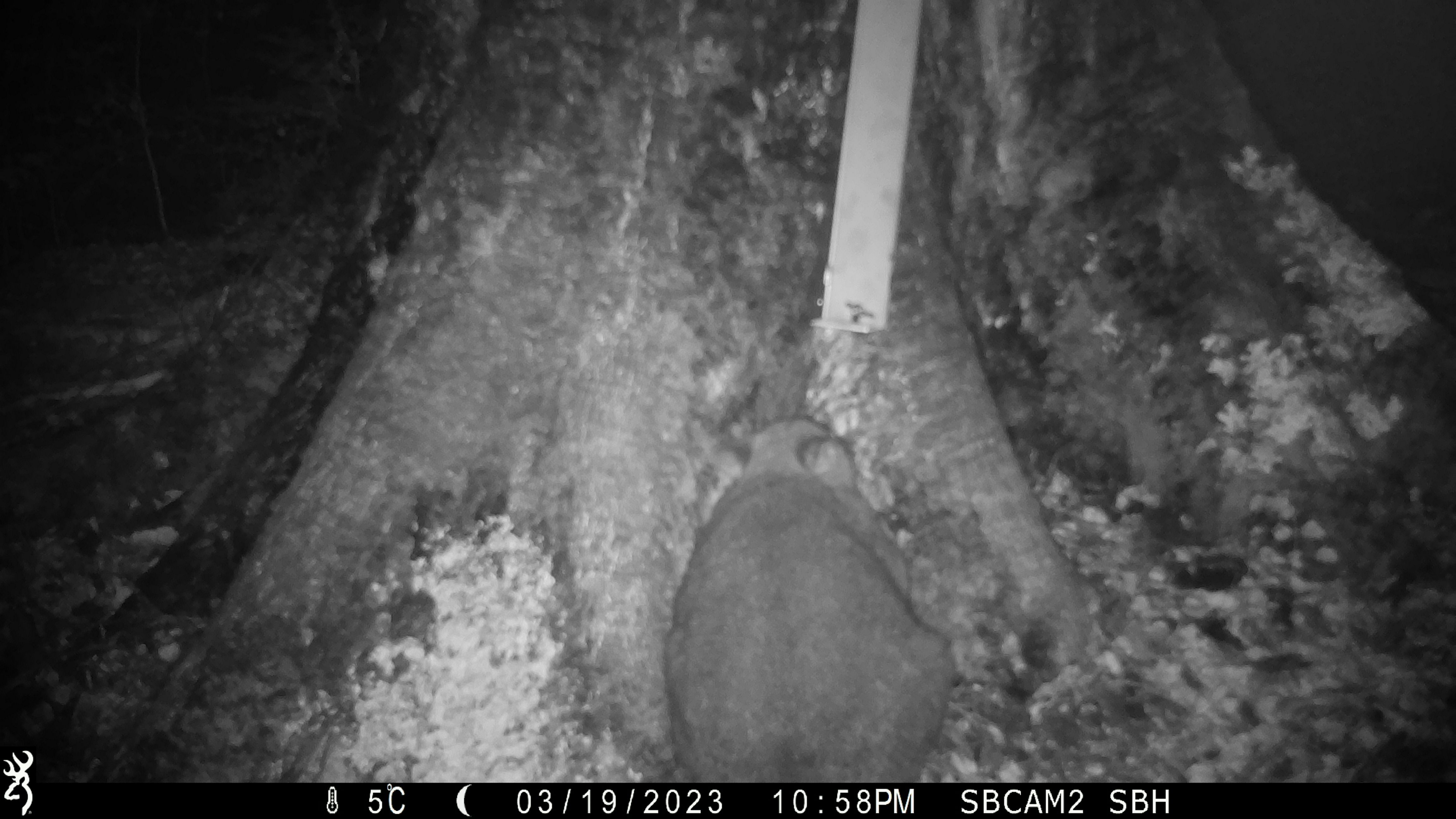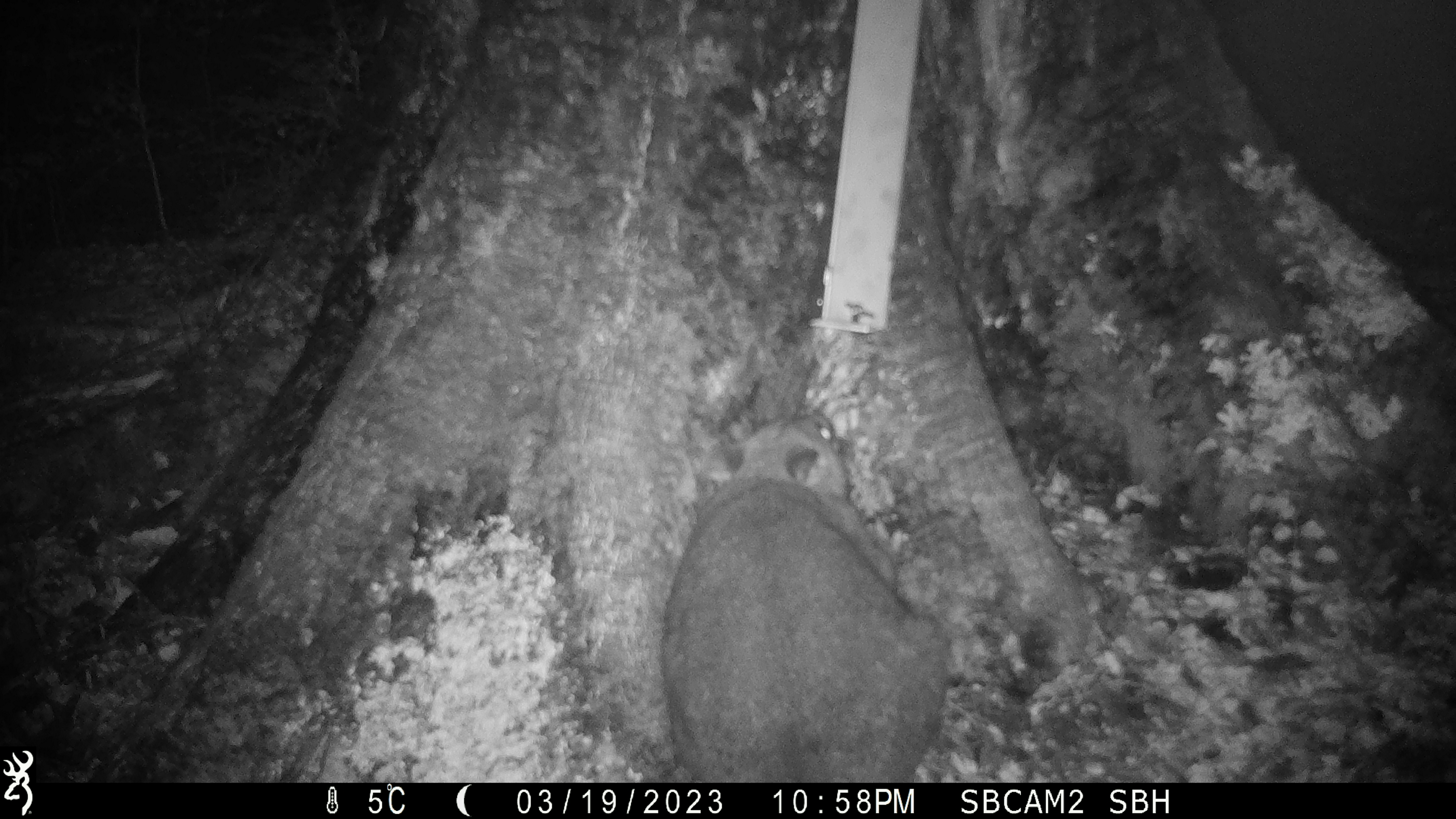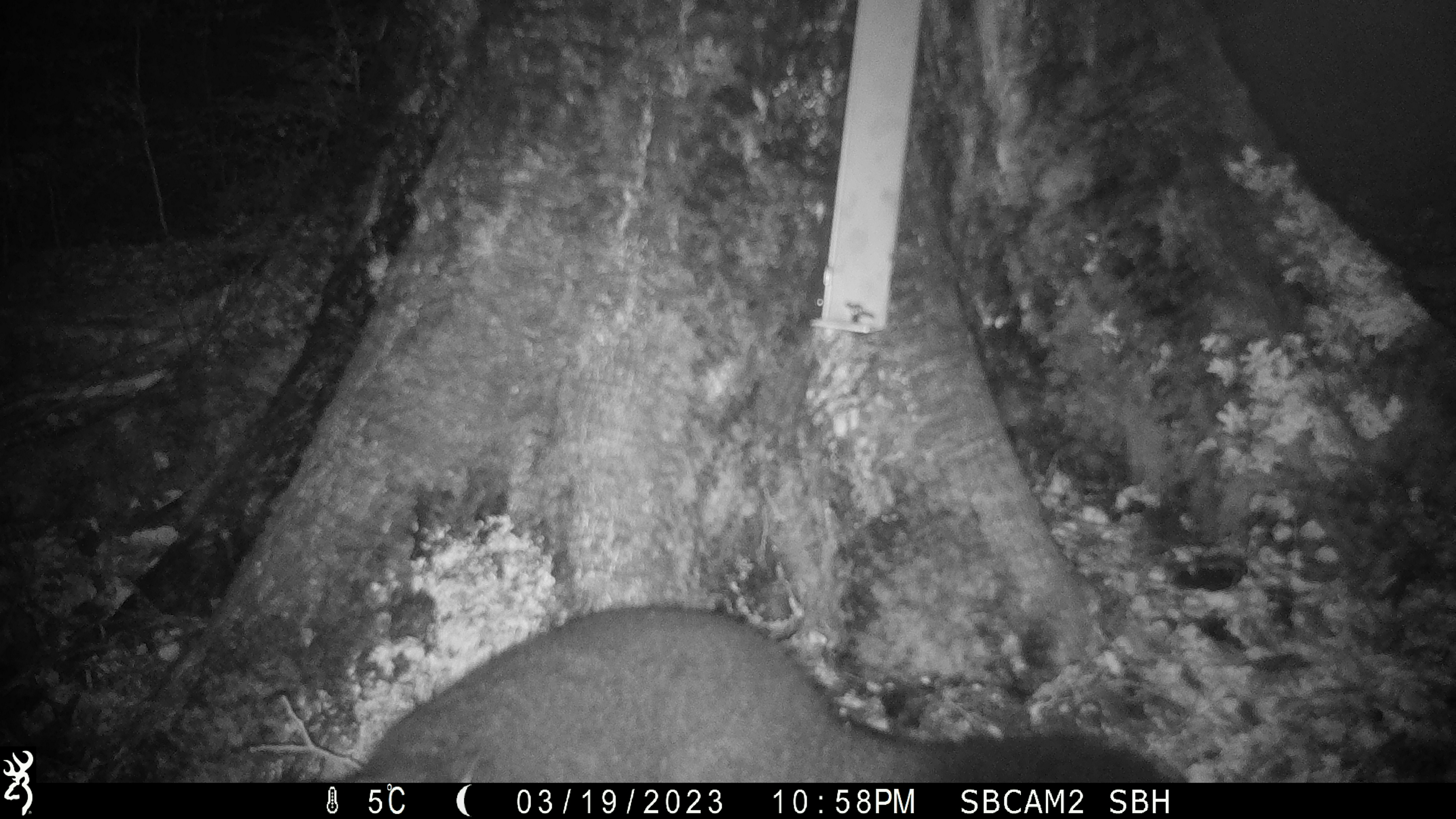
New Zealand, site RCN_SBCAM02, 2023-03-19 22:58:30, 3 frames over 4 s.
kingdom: Animalia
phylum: Chordata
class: Mammalia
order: Diprotodontia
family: Phalangeridae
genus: Trichosurus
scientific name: Trichosurus vulpecula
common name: common brushtail possum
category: possum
Possum (common brushtail possum) (Trichosurus vulpecula).